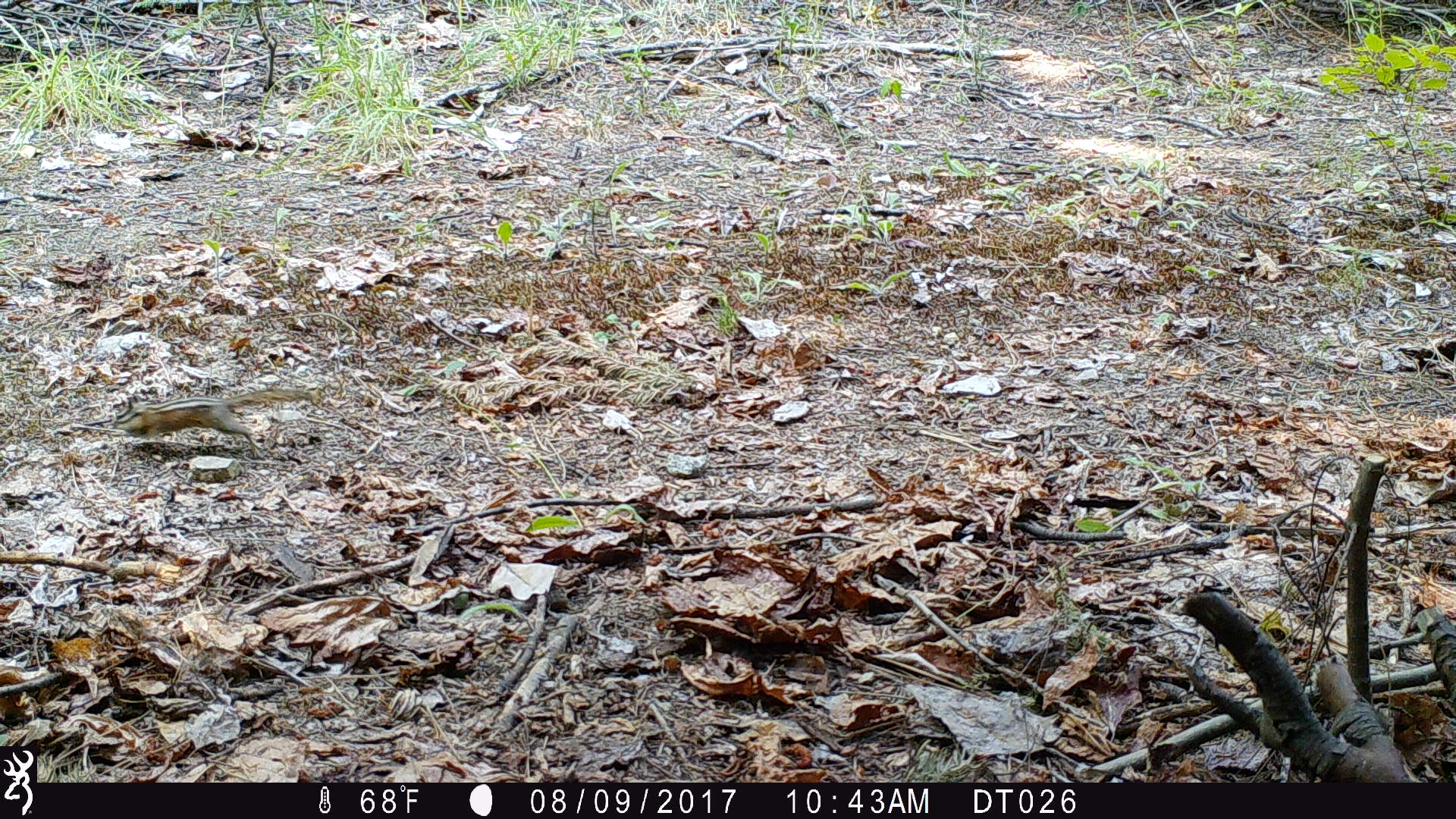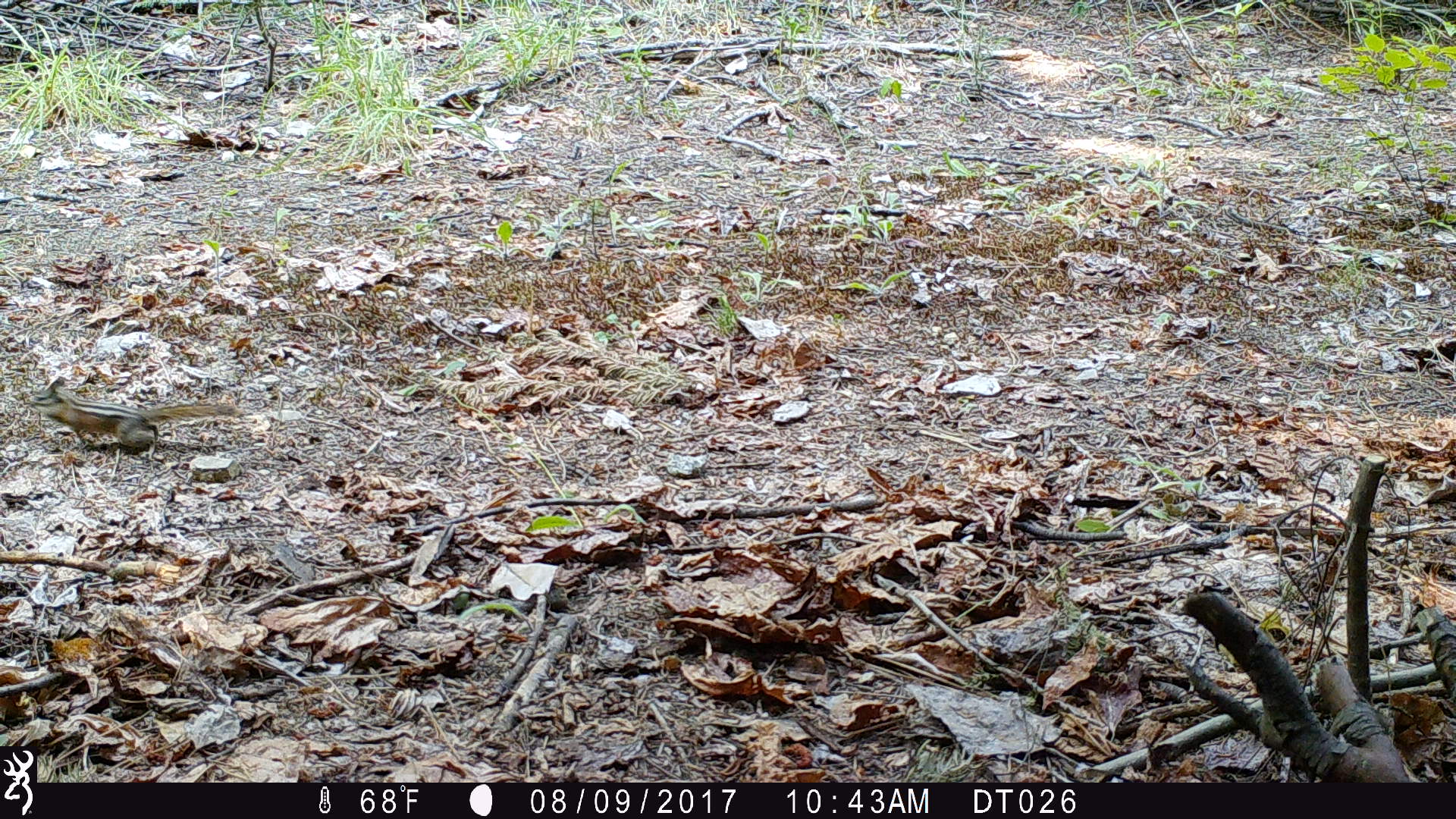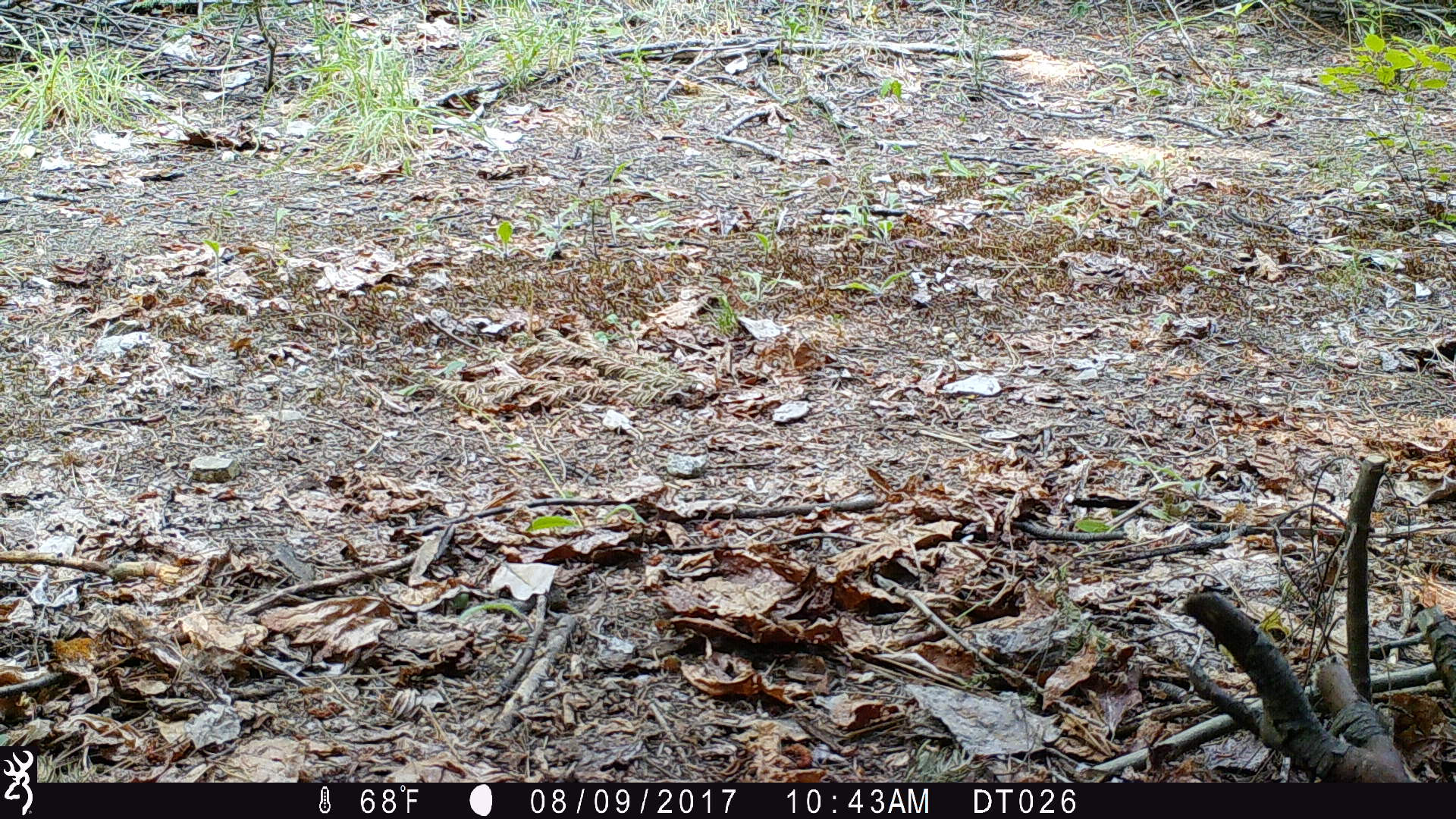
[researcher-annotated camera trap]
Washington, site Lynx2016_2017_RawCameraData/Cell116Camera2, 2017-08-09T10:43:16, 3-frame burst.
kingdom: Animalia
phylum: Chordata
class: Mammalia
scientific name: Mammalia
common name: small mammal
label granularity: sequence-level